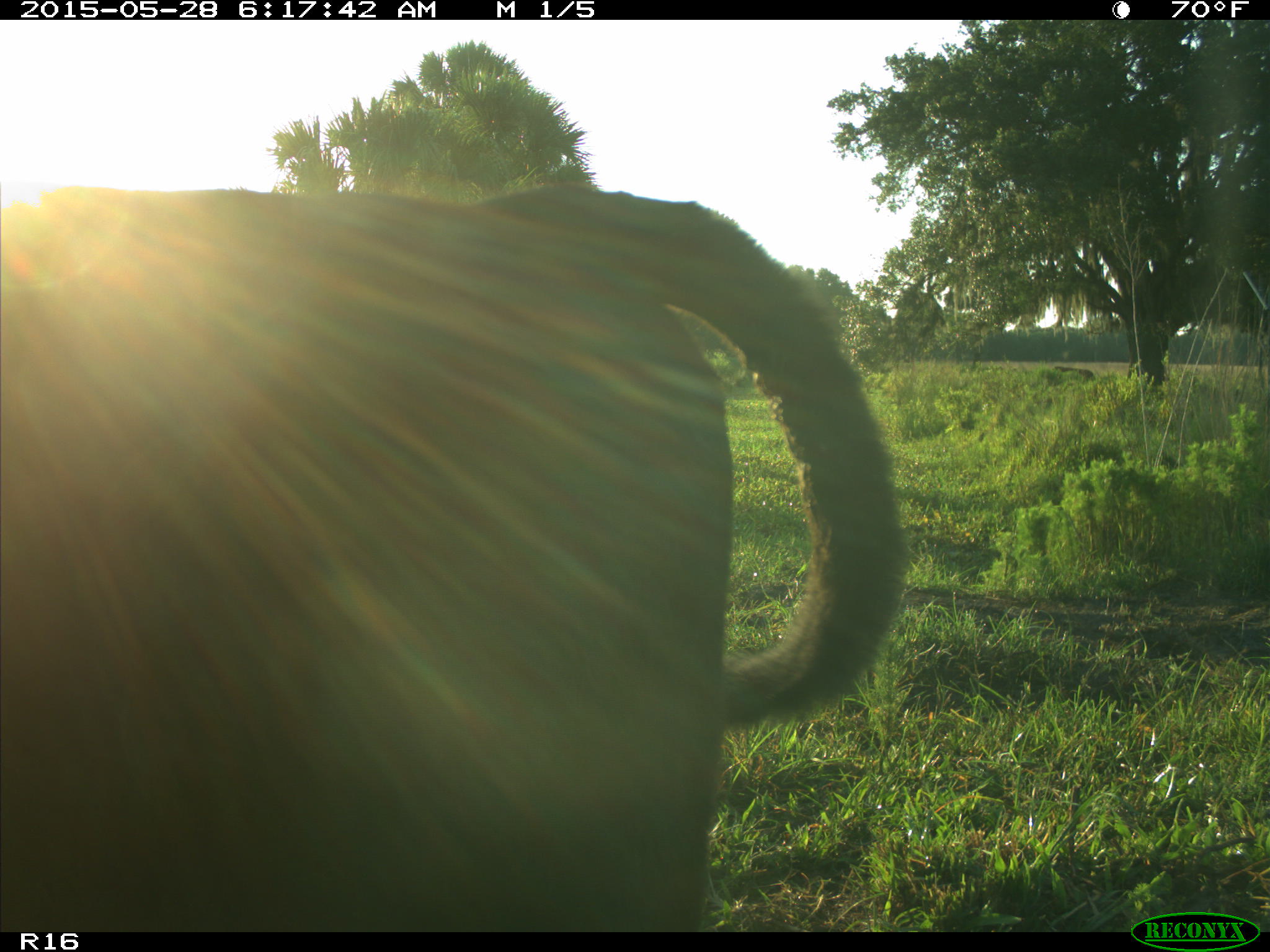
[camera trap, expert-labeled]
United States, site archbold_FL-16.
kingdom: Animalia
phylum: Chordata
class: Mammalia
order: Artiodactyla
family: Bovidae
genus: Bos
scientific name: Bos taurus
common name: domestic cow